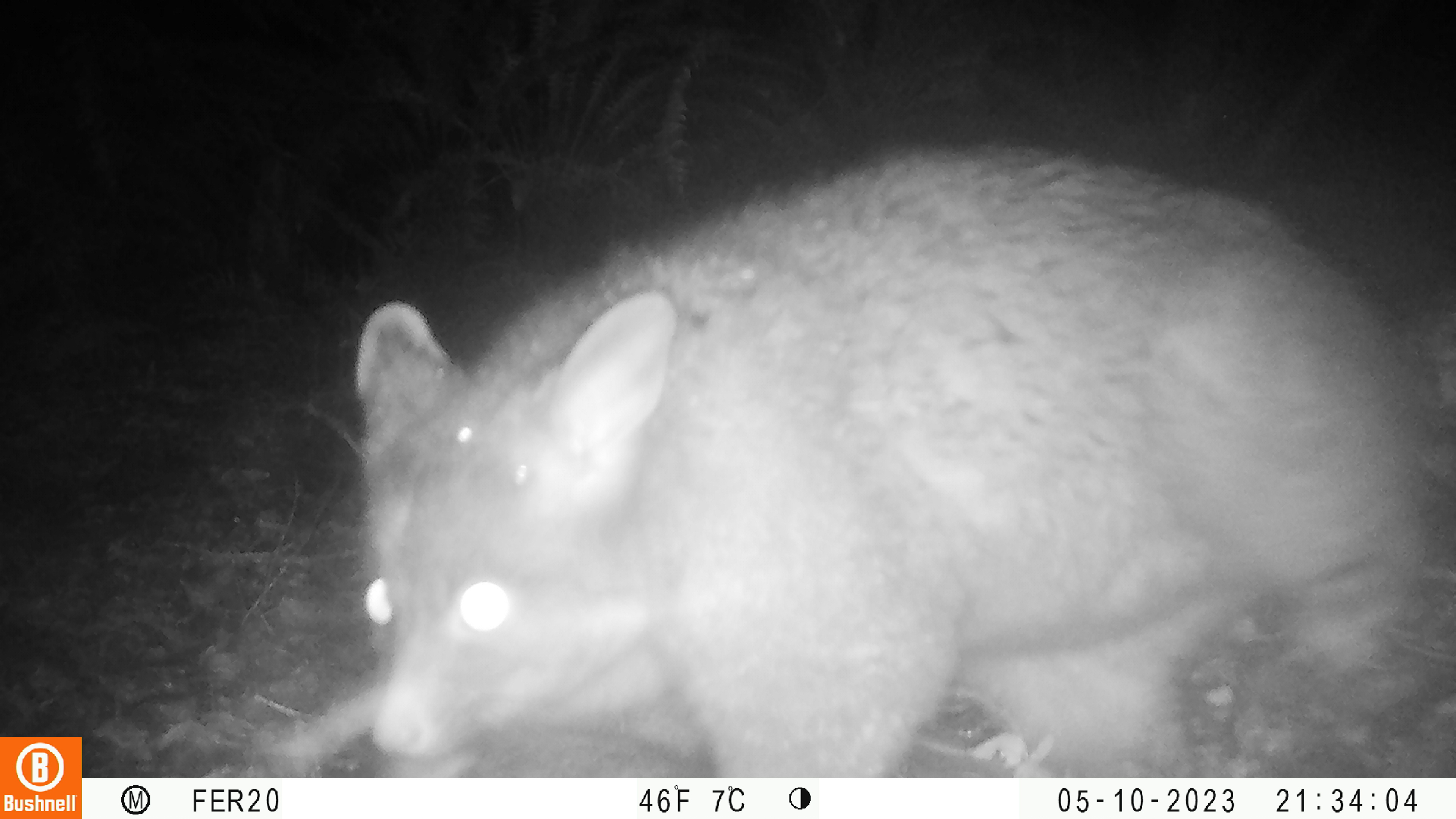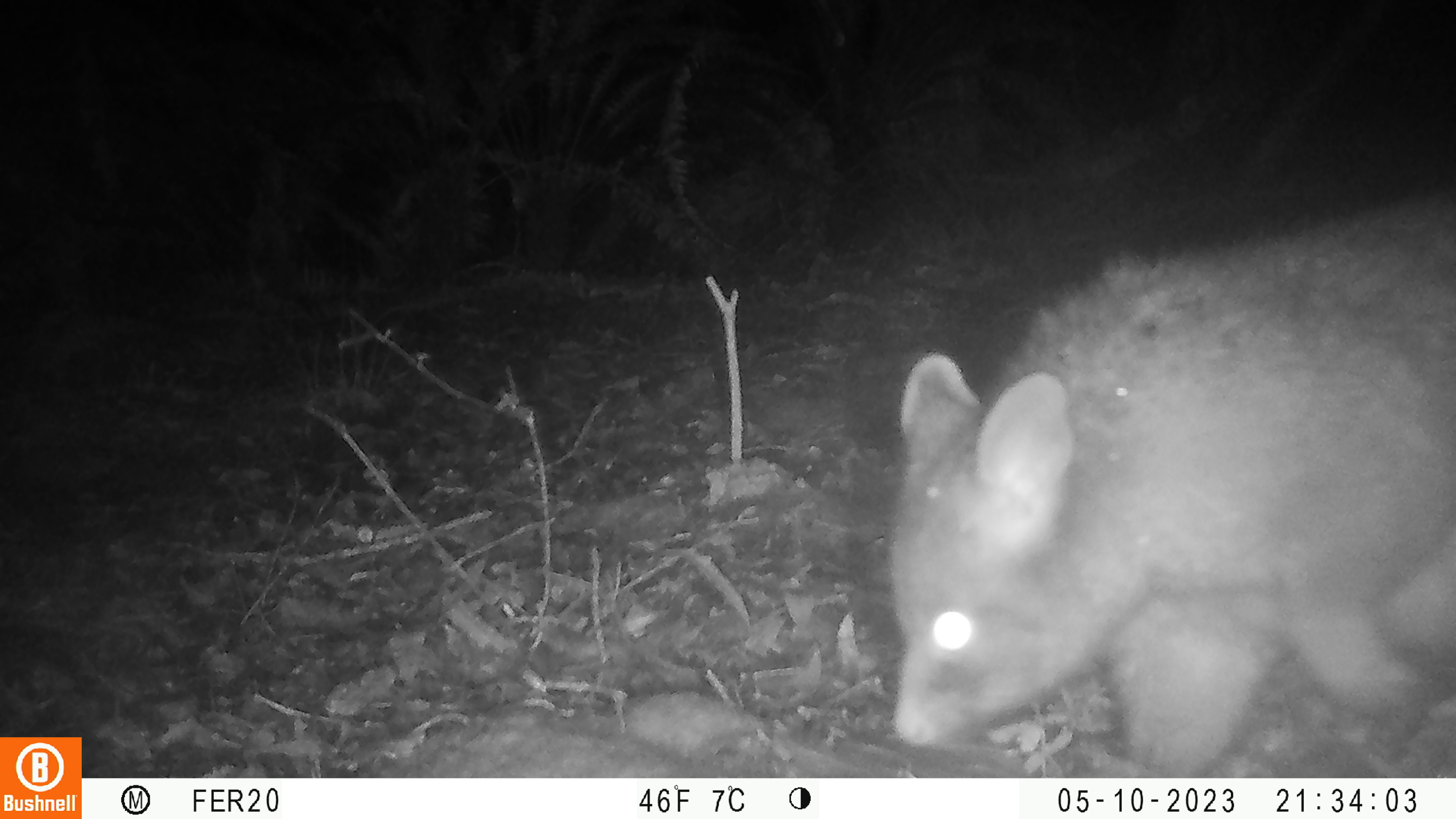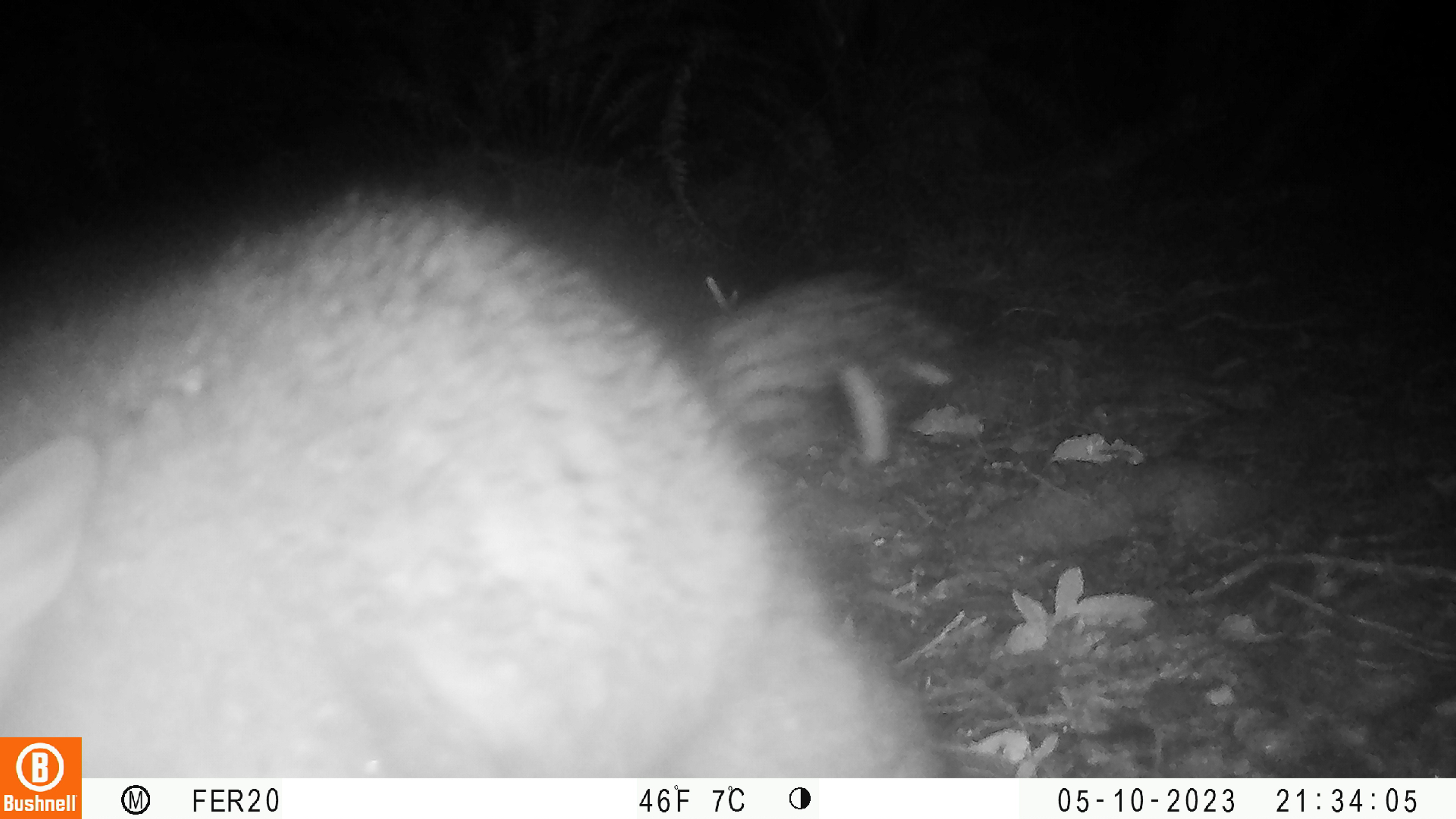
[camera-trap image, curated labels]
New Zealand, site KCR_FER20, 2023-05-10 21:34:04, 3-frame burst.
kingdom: Animalia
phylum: Chordata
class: Mammalia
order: Diprotodontia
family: Phalangeridae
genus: Trichosurus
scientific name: Trichosurus vulpecula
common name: common brushtail possum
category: possum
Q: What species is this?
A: Possum (common brushtail possum) (Trichosurus vulpecula).